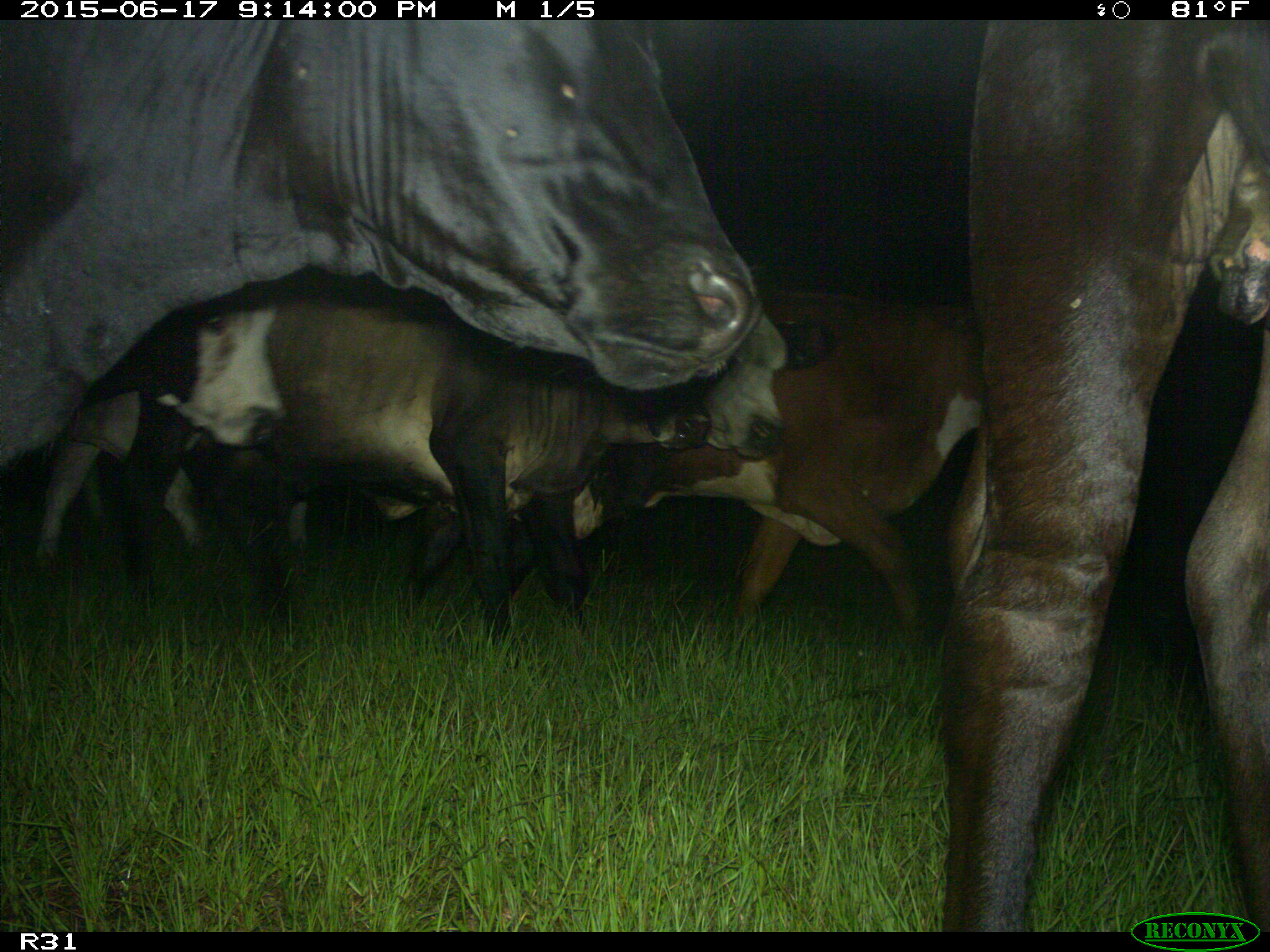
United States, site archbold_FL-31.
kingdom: Animalia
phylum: Chordata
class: Mammalia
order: Artiodactyla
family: Bovidae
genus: Bos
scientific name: Bos taurus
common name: domestic cow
Bos taurus (domestic cow).